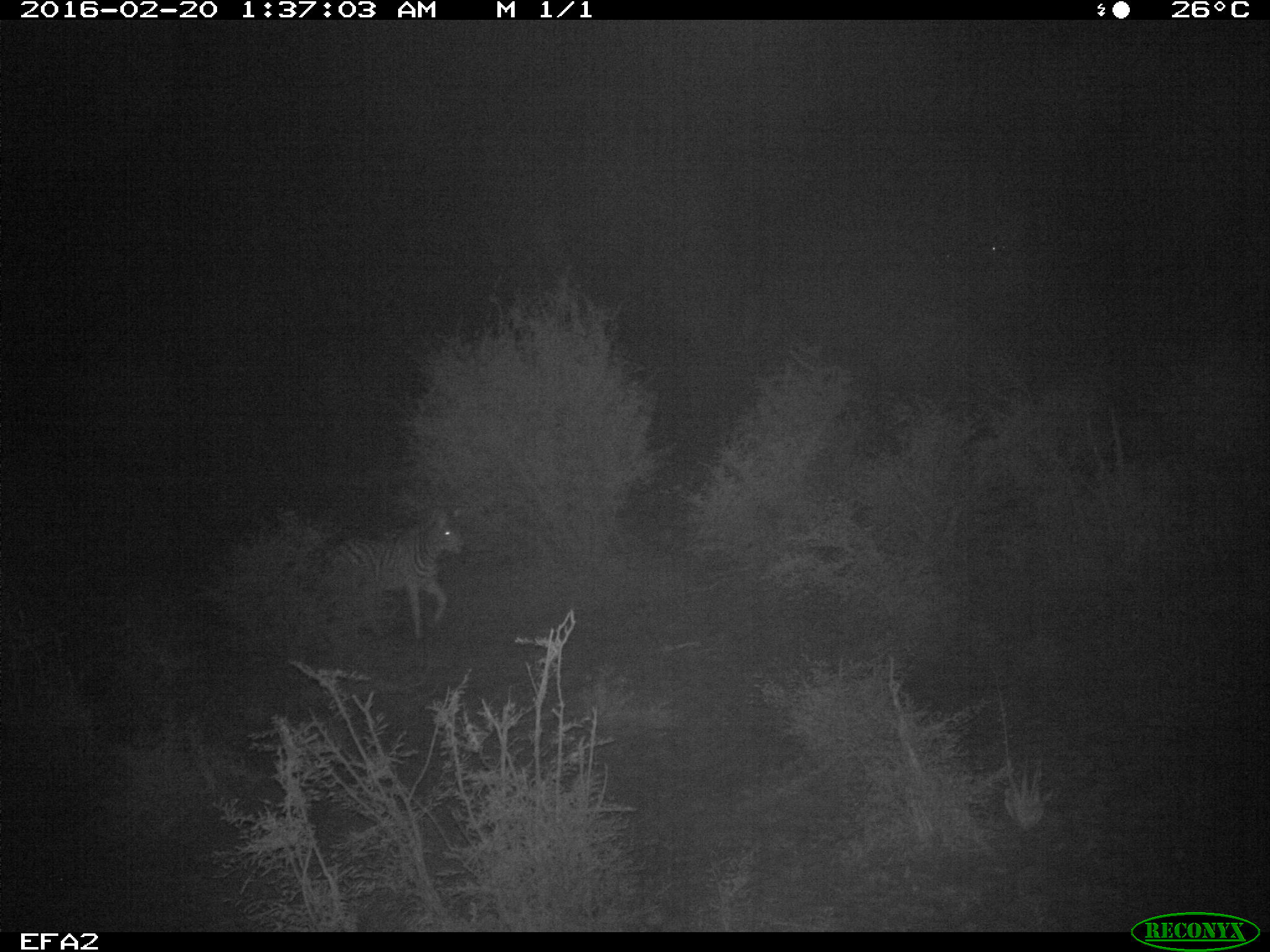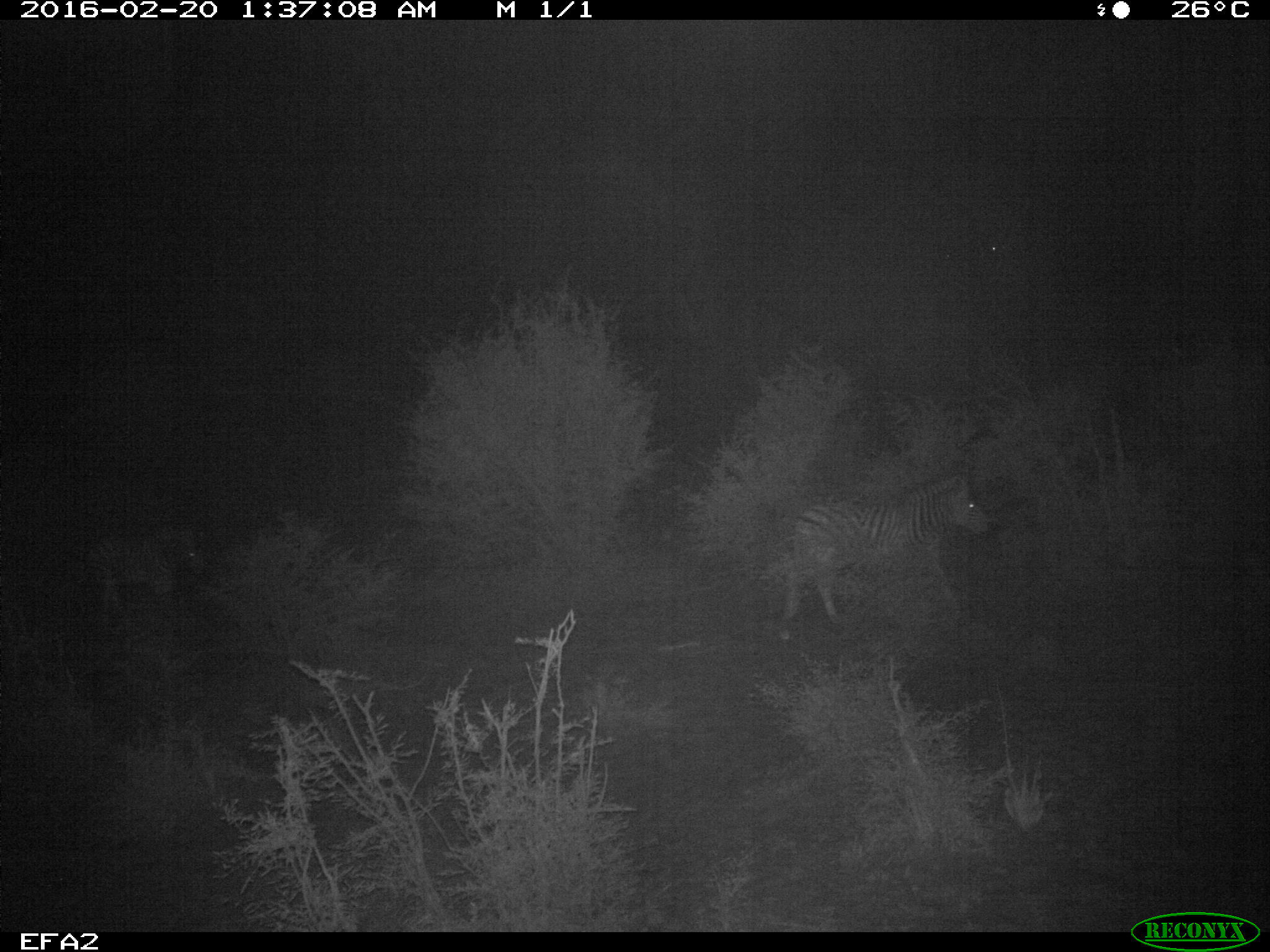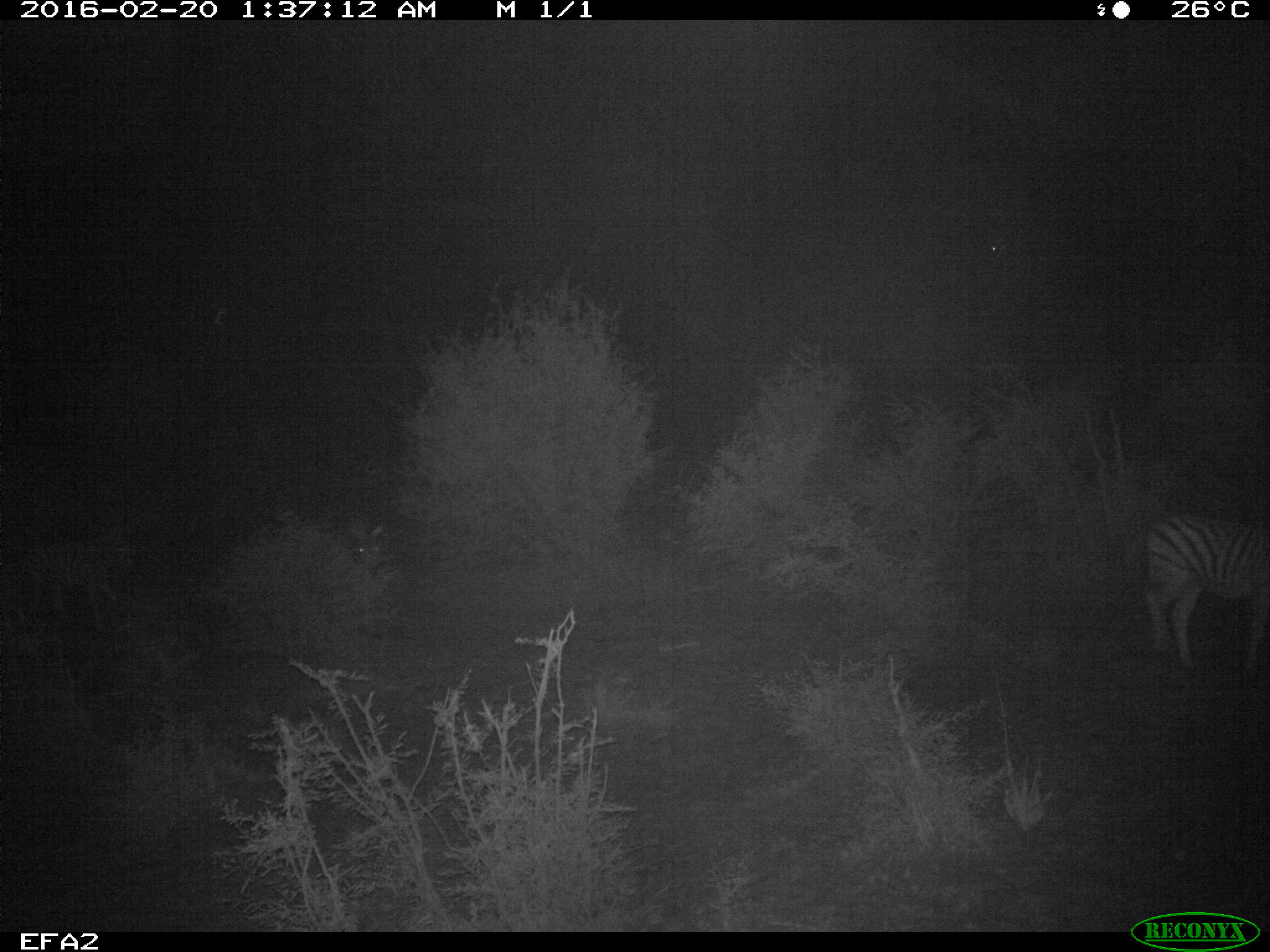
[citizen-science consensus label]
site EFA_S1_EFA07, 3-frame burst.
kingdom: Animalia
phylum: Chordata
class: Mammalia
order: Perissodactyla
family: Equidae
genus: Equus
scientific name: Equus quagga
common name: plains zebra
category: zebraplains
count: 1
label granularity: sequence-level